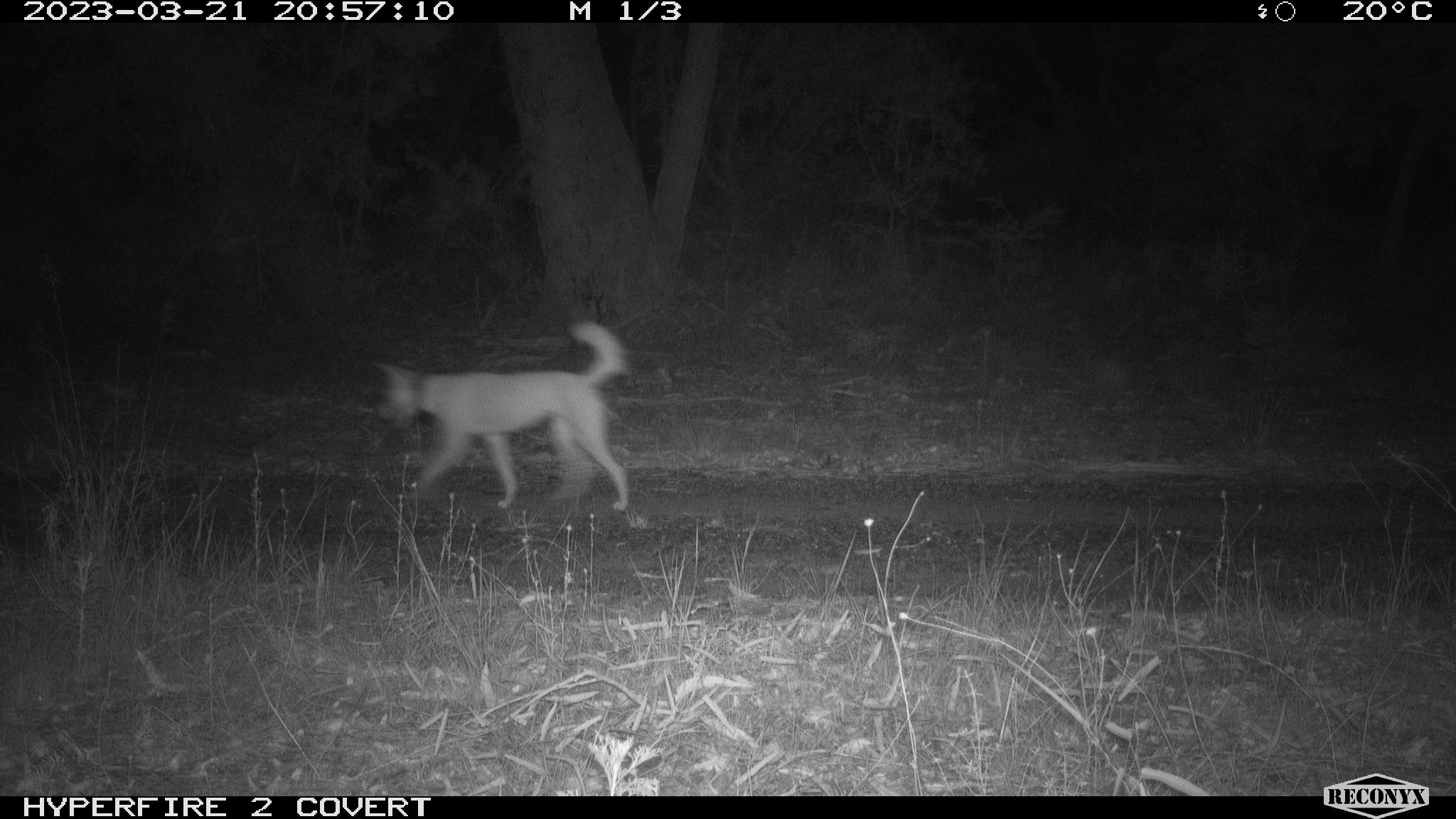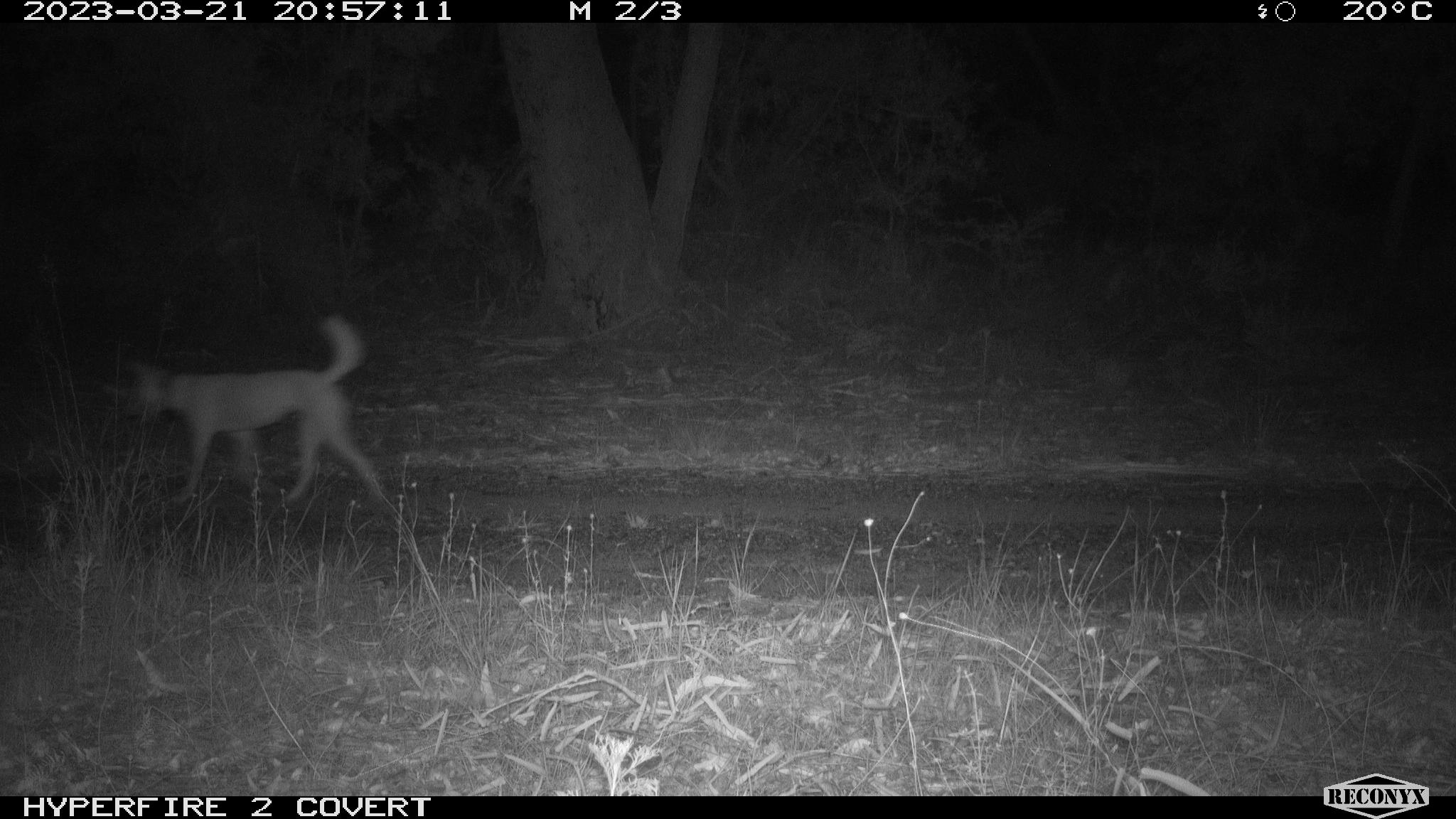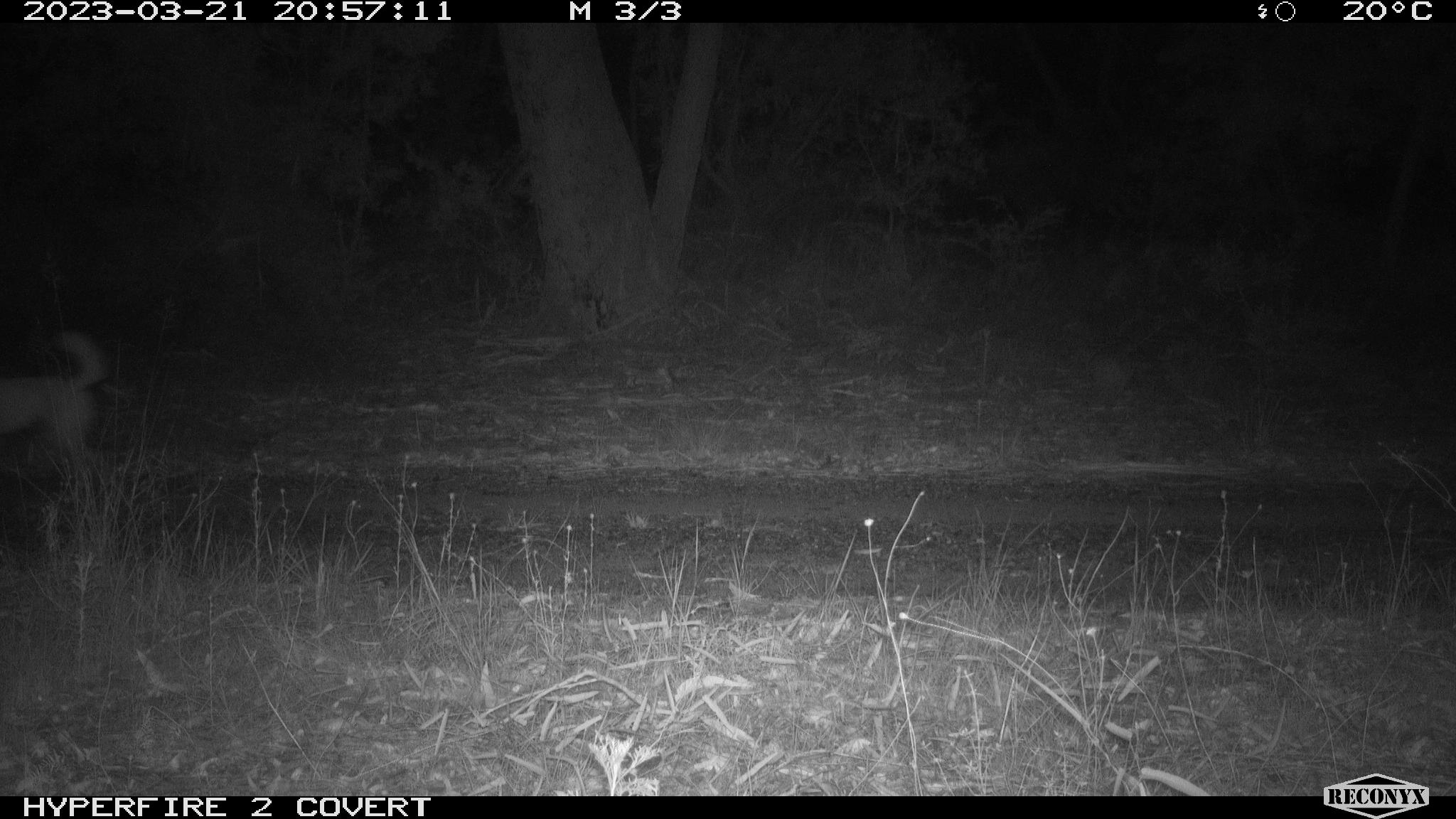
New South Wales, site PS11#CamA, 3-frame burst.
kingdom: Animalia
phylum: Chordata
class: Mammalia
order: Carnivora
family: Canidae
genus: Canis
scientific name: Canis familiaris dingo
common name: dingo